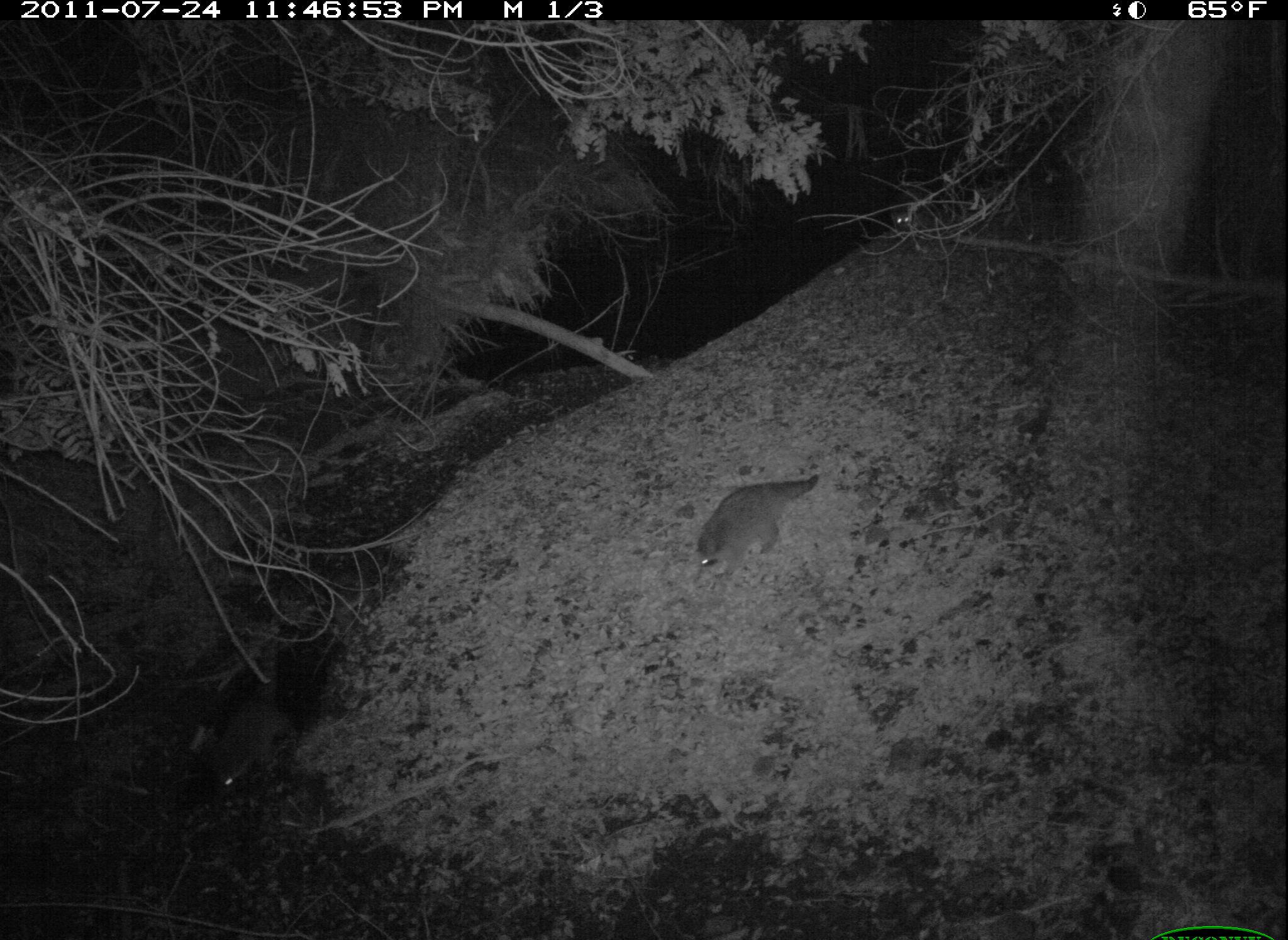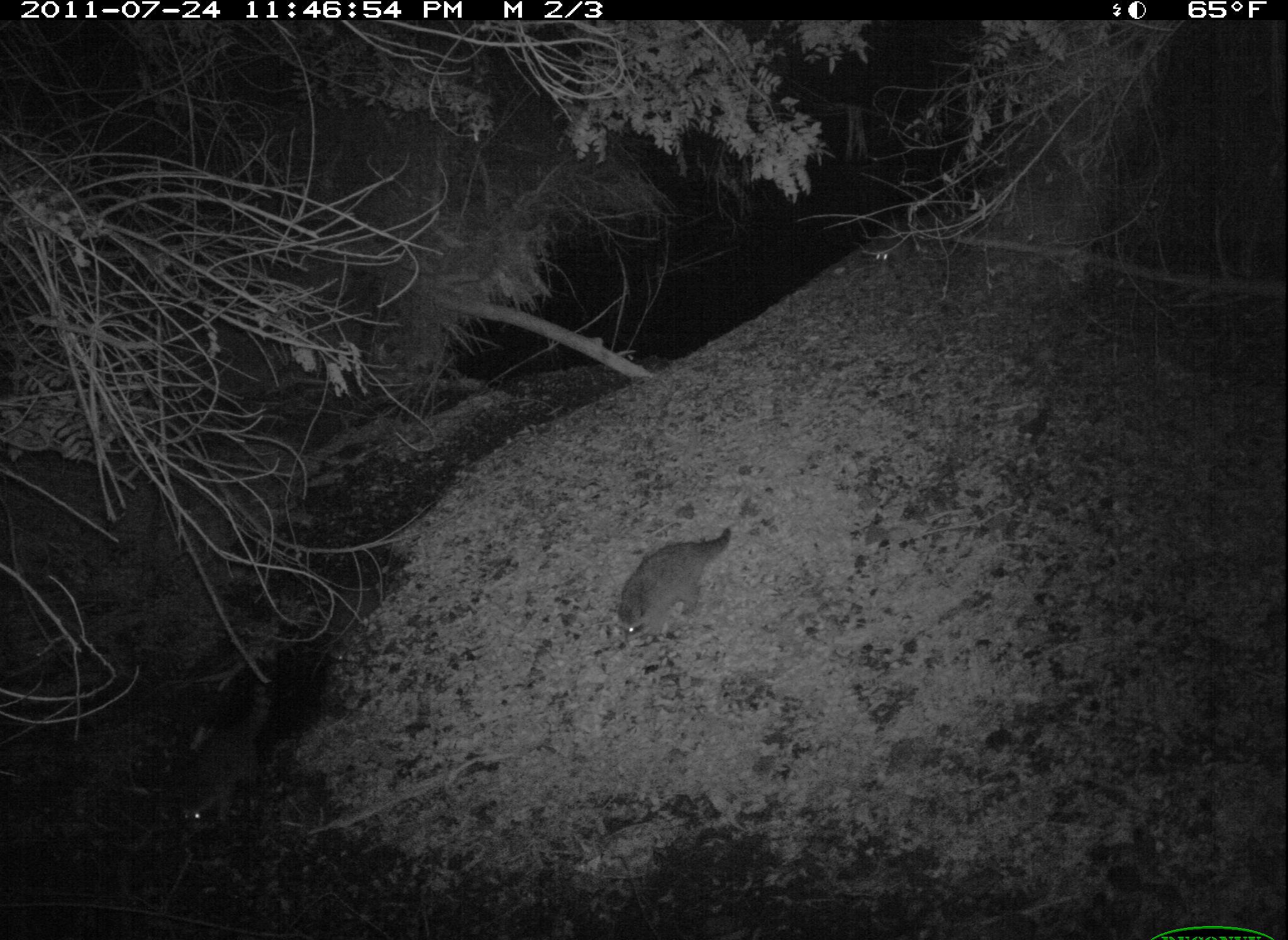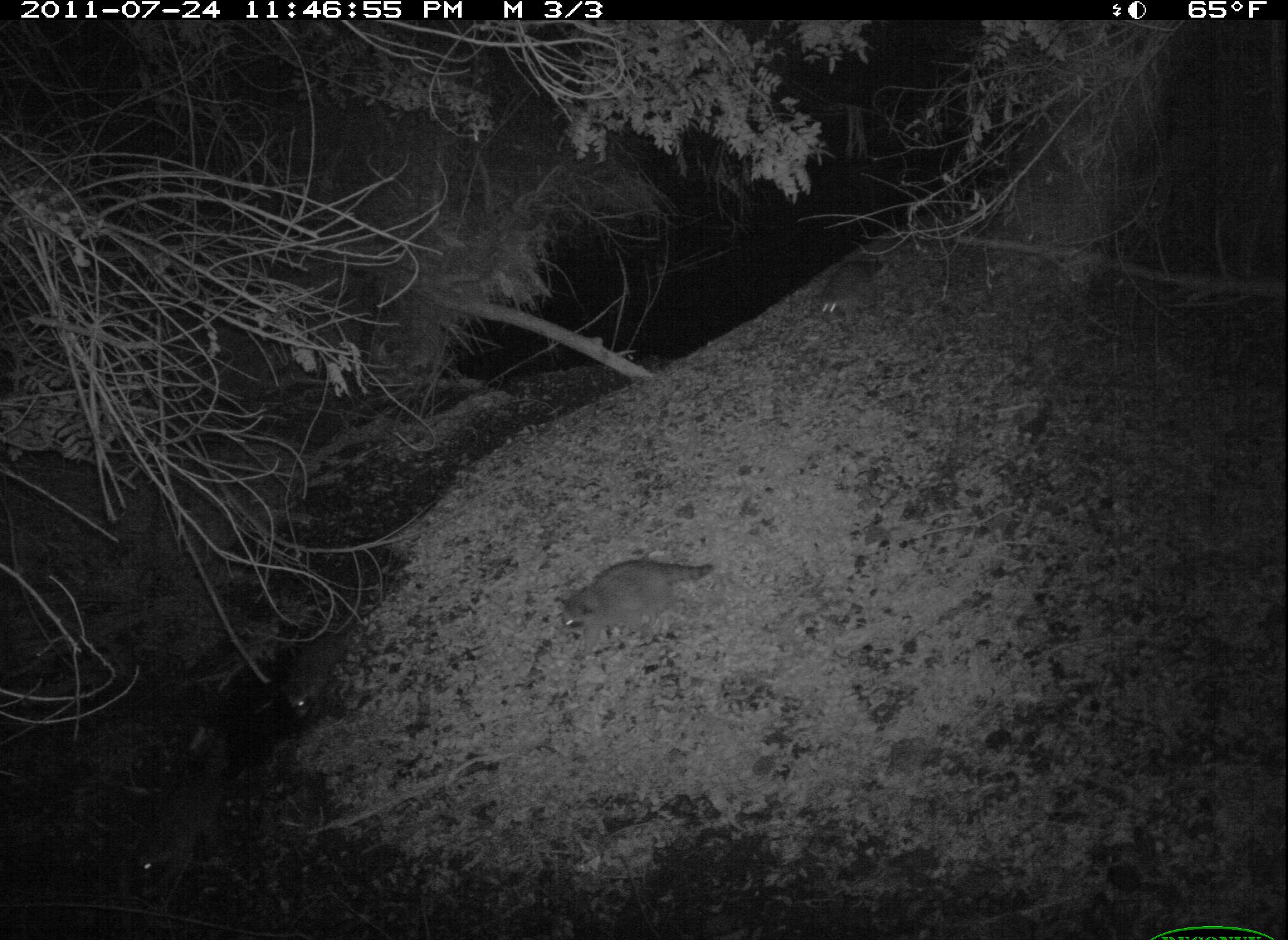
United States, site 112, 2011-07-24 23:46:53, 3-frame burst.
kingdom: Animalia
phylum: Chordata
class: Mammalia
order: Carnivora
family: Procyonidae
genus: Procyon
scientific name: Procyon lotor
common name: raccoon